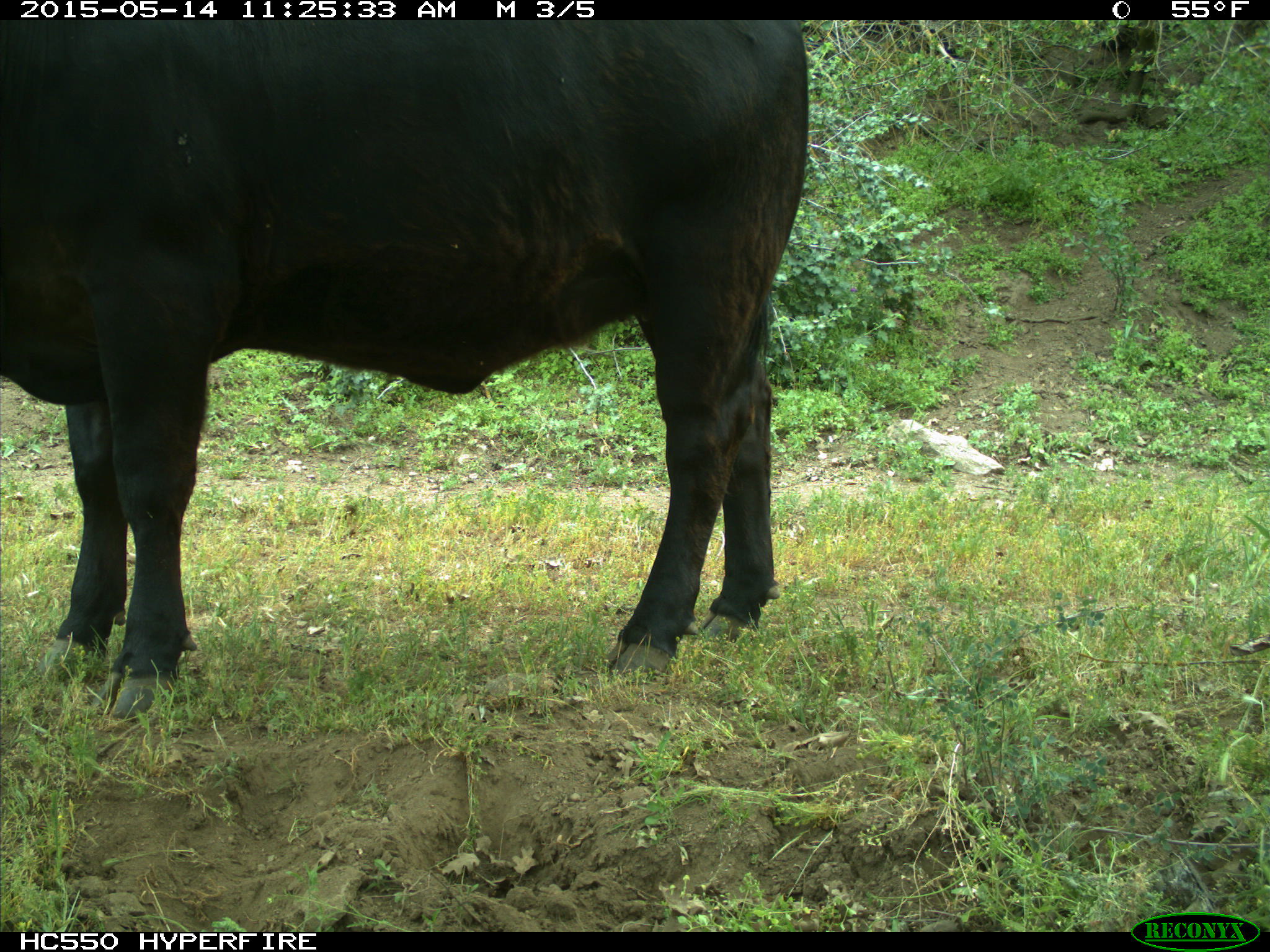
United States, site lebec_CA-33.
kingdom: Animalia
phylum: Chordata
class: Mammalia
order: Artiodactyla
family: Bovidae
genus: Bos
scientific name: Bos taurus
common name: domestic cow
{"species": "Bos taurus (domestic cow)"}